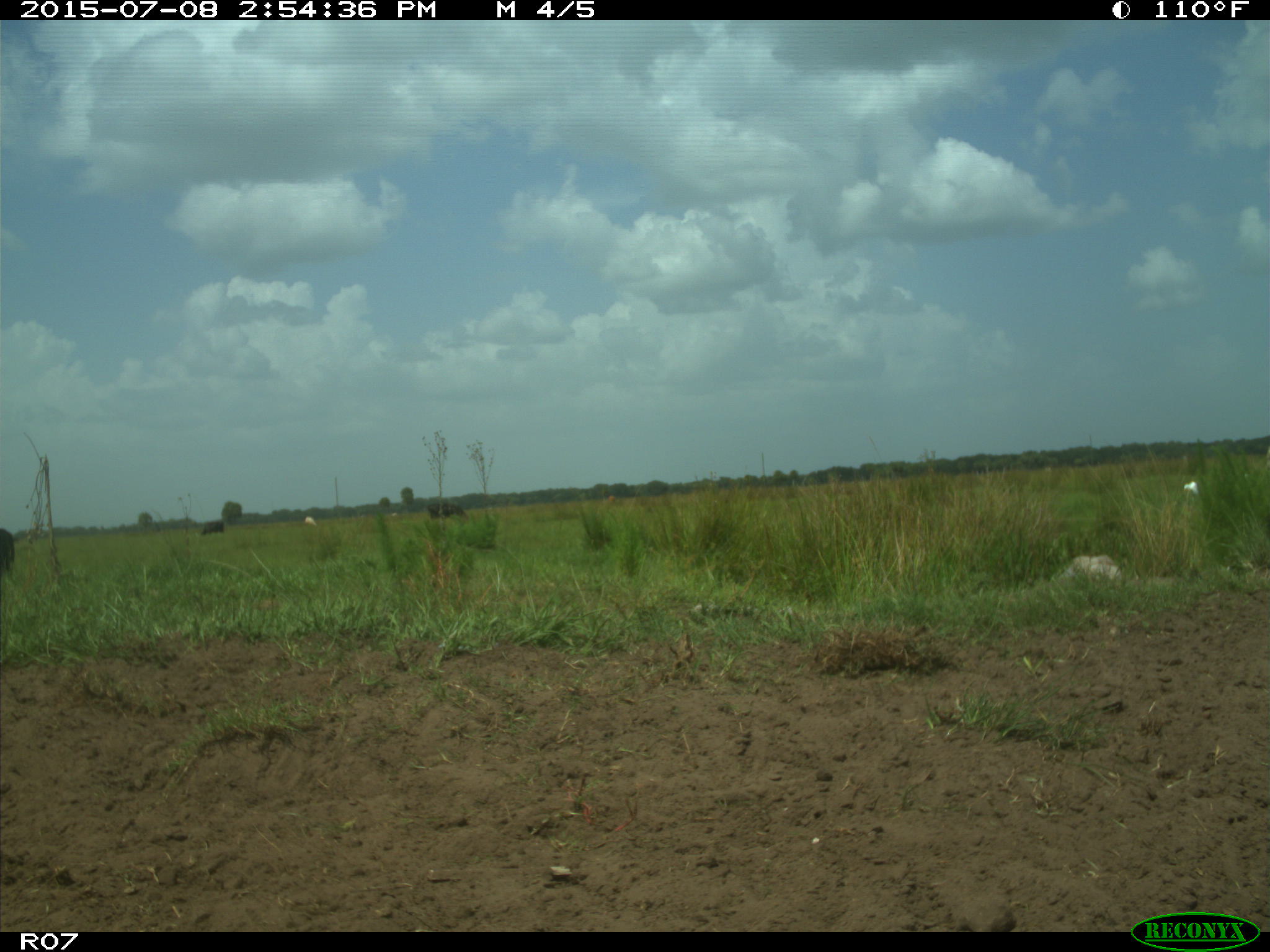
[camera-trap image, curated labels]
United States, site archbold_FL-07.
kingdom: Animalia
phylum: Chordata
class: Mammalia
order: Artiodactyla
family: Bovidae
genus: Bos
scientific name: Bos taurus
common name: domestic cow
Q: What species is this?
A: Bos taurus (domestic cow).